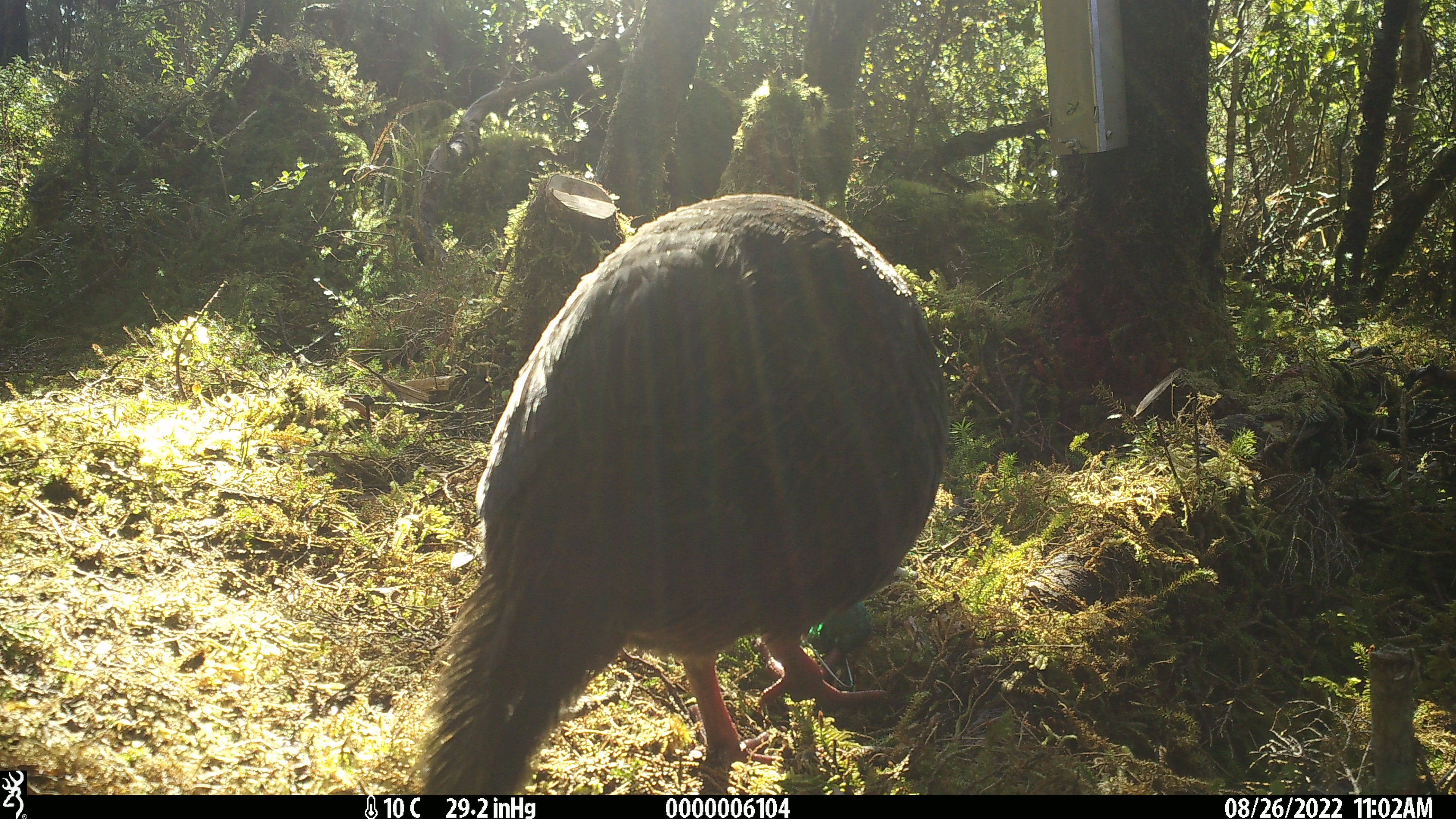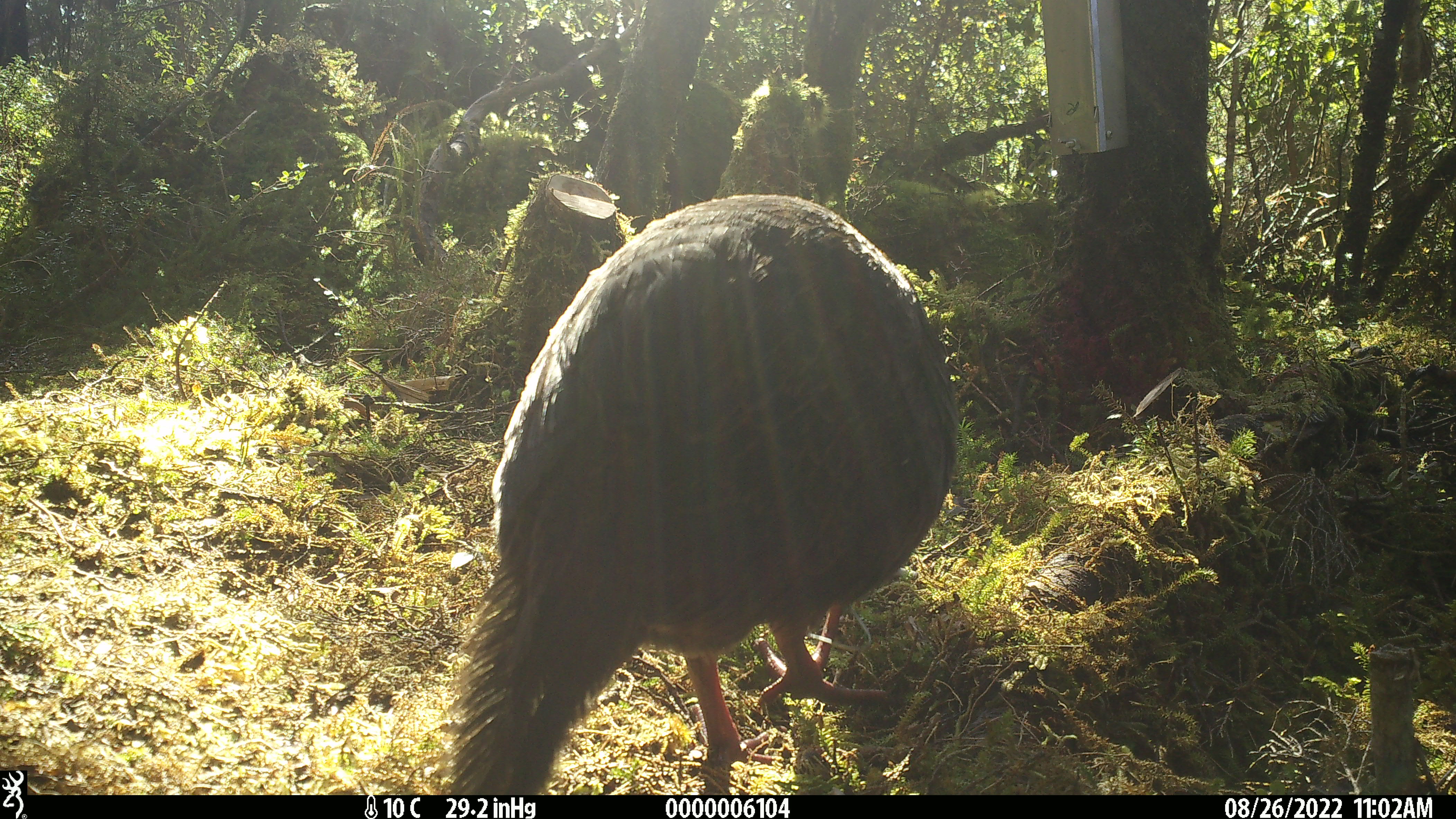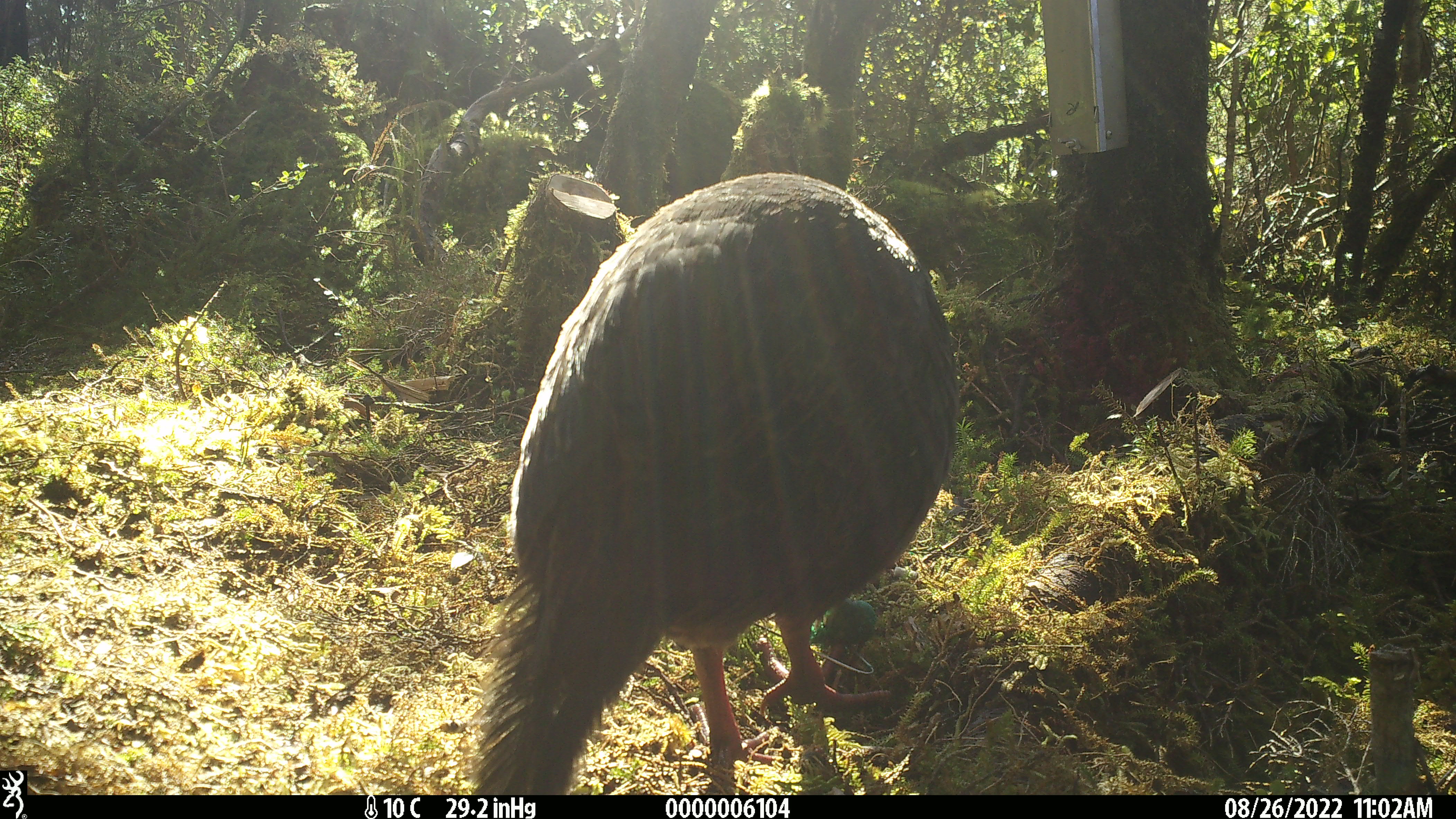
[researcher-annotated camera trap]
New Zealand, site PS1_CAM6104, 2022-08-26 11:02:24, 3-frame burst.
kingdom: Animalia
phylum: Chordata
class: Aves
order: Gruiformes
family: Rallidae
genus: Gallirallus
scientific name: Gallirallus australis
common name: weka